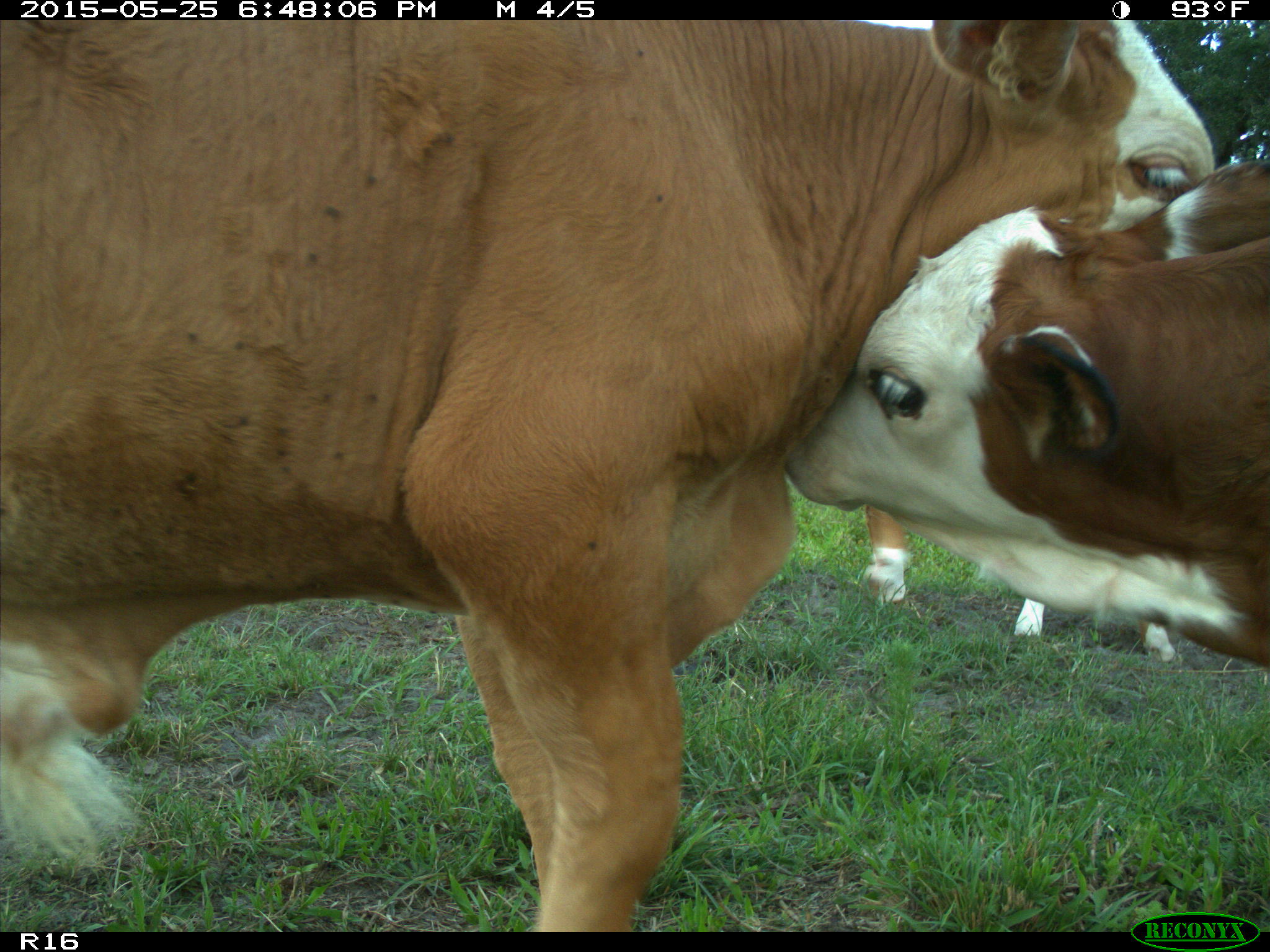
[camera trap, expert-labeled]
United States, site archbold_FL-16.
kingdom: Animalia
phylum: Chordata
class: Mammalia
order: Artiodactyla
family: Bovidae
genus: Bos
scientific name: Bos taurus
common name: domestic cow